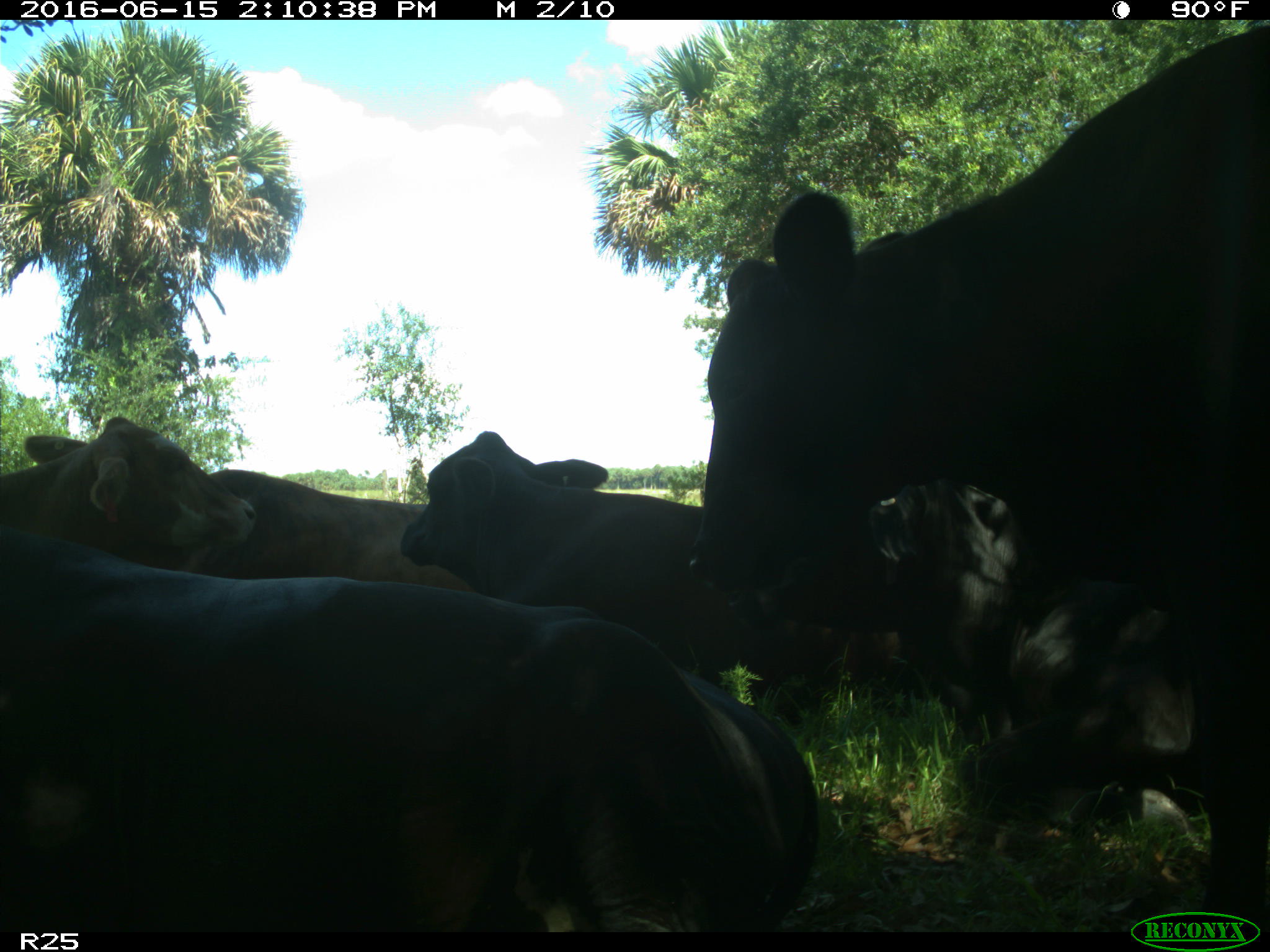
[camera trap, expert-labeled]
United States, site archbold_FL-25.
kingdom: Animalia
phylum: Chordata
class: Mammalia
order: Artiodactyla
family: Bovidae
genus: Bos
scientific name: Bos taurus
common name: domestic cow